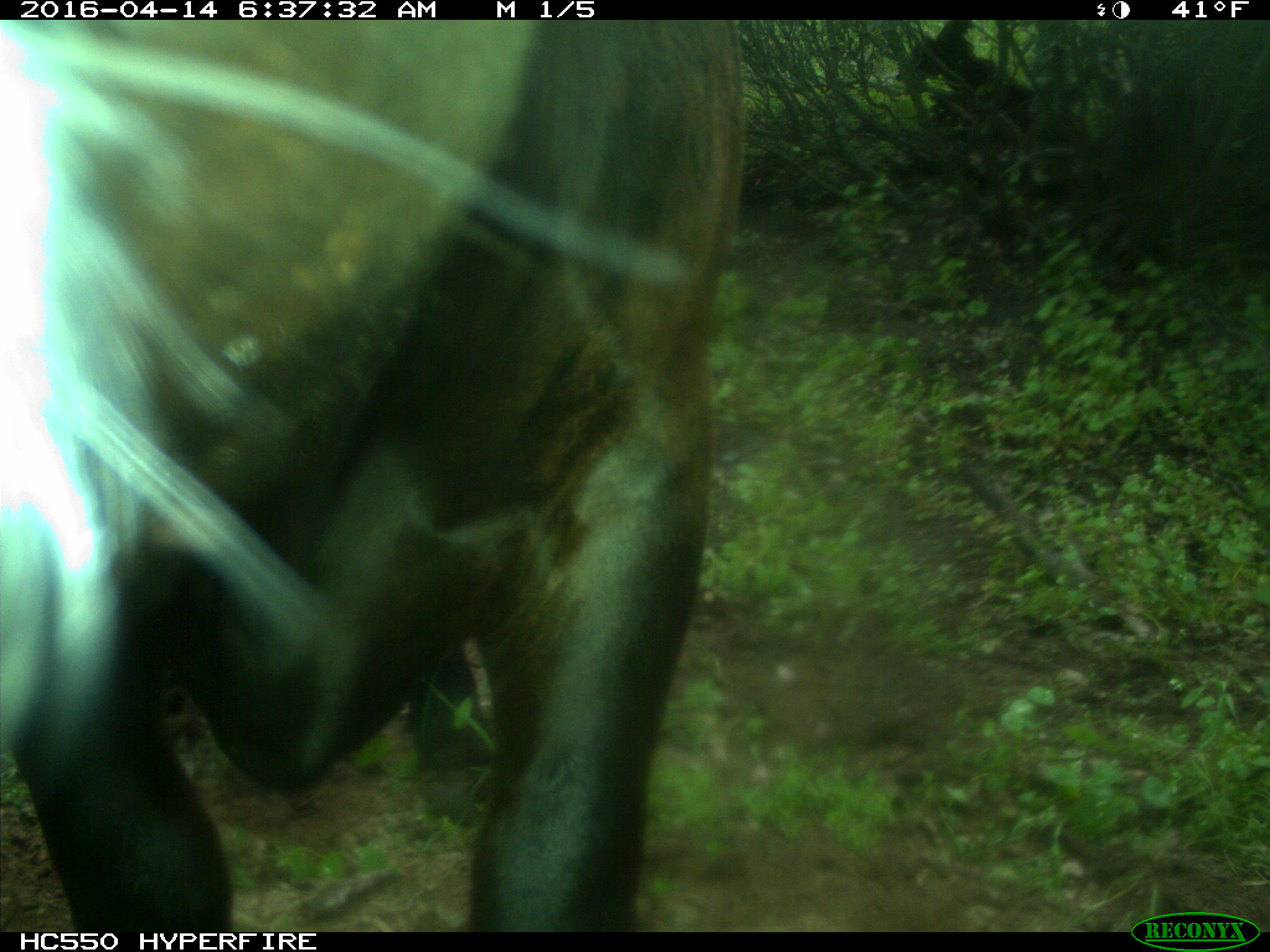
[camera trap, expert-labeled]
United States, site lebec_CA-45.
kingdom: Animalia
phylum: Chordata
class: Mammalia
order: Artiodactyla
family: Bovidae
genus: Bos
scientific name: Bos taurus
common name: domestic cow